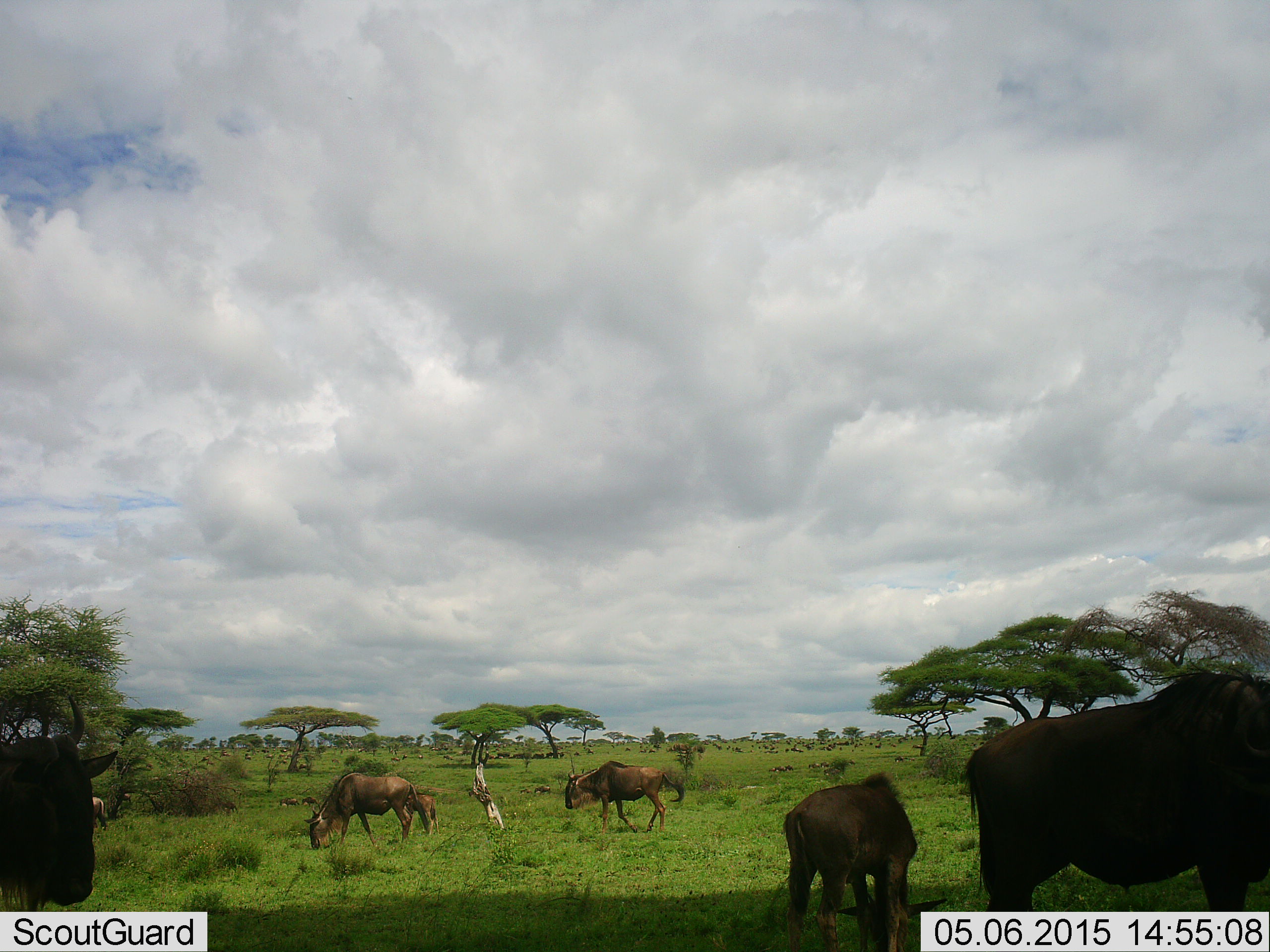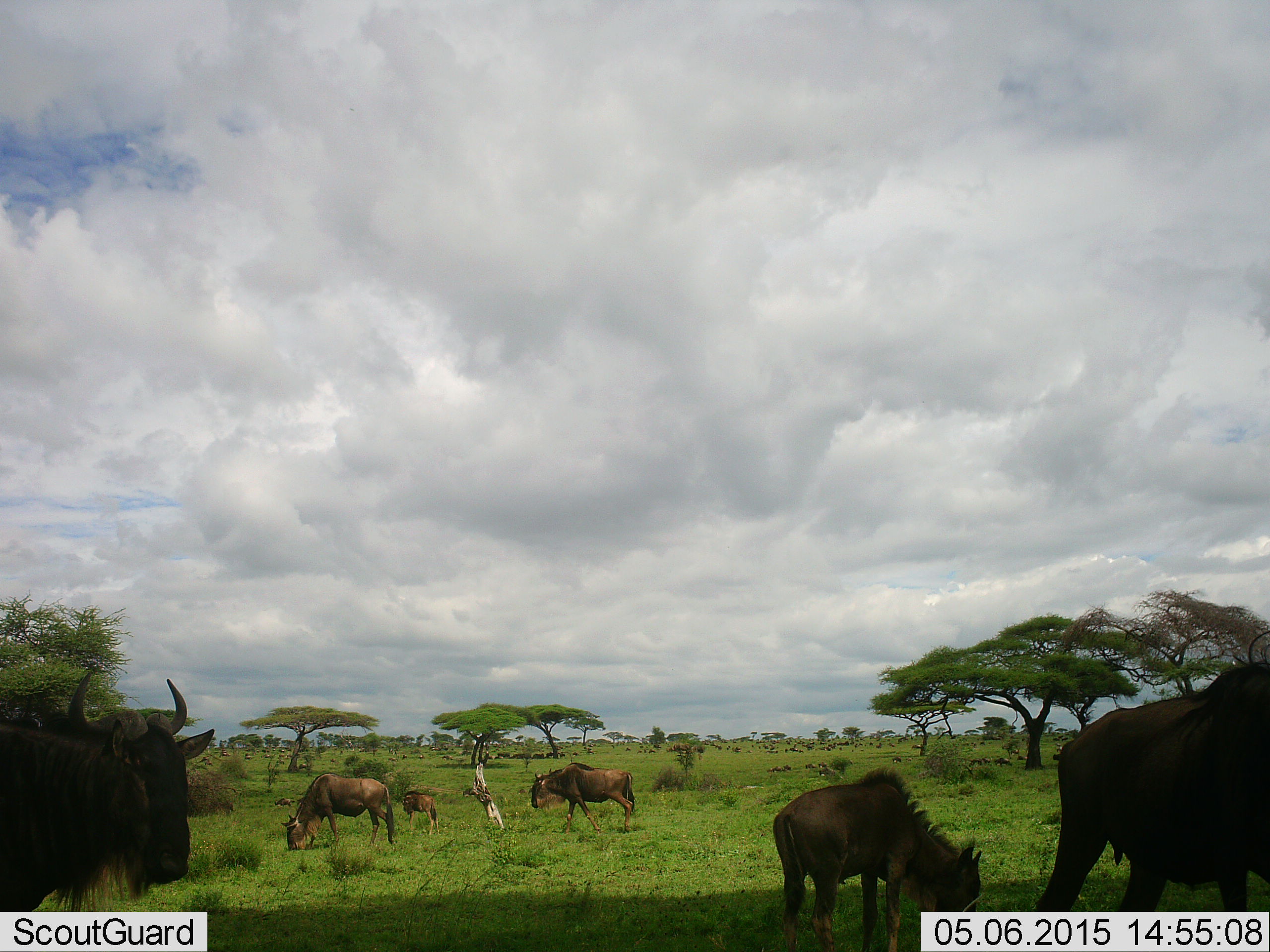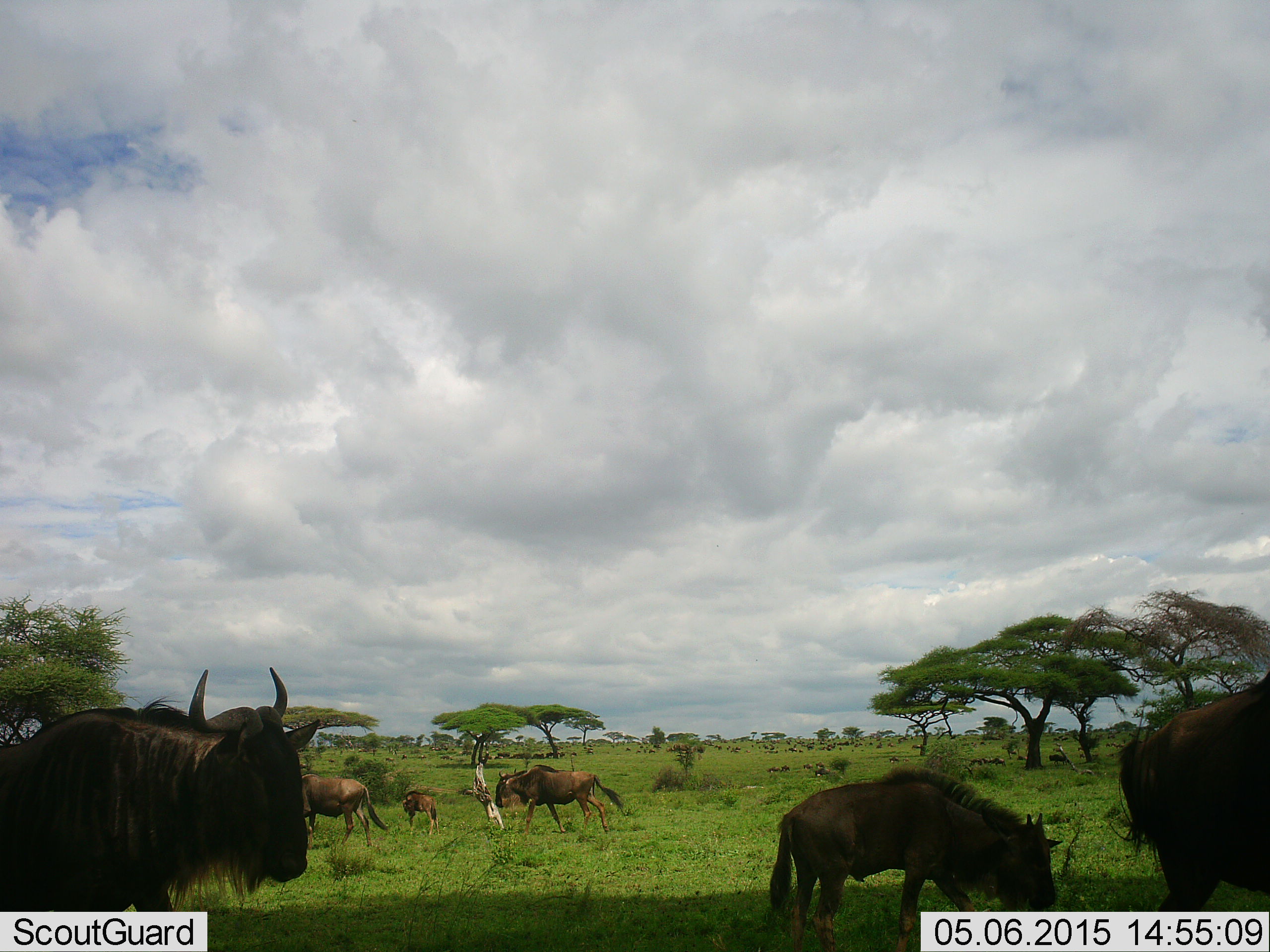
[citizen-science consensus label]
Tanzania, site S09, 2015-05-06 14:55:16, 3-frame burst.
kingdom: Animalia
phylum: Chordata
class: Mammalia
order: Artiodactyla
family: Bovidae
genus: Connochaetes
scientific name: Connochaetes taurinus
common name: blue wildebeest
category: wildebeest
Wildebeest (blue wildebeest) (Connochaetes taurinus), count 6. Behavior (volunteer vote fractions): standing 60%, resting 10%, moving 40%, interacting 0%. Young present (vote fraction): 50%. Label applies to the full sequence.